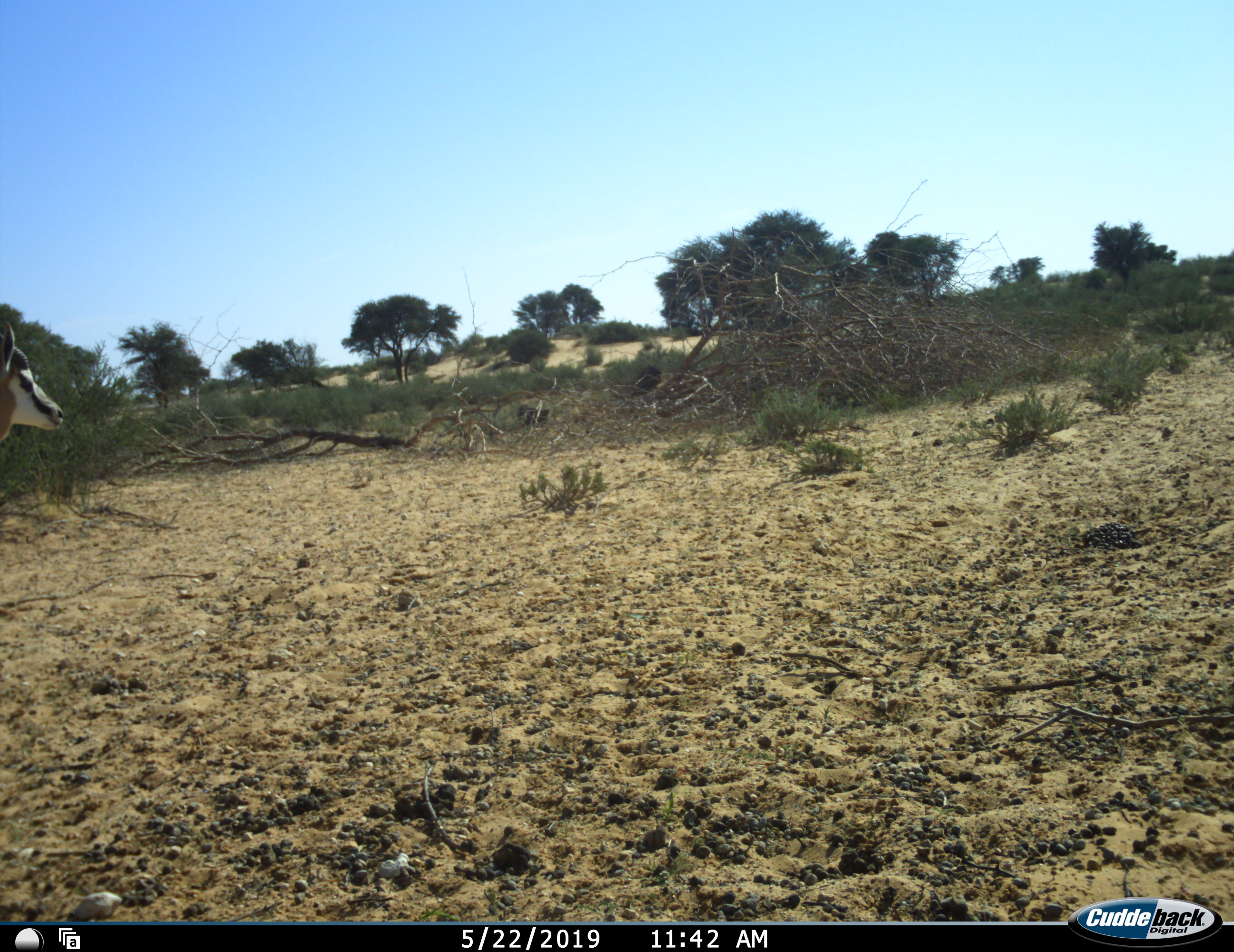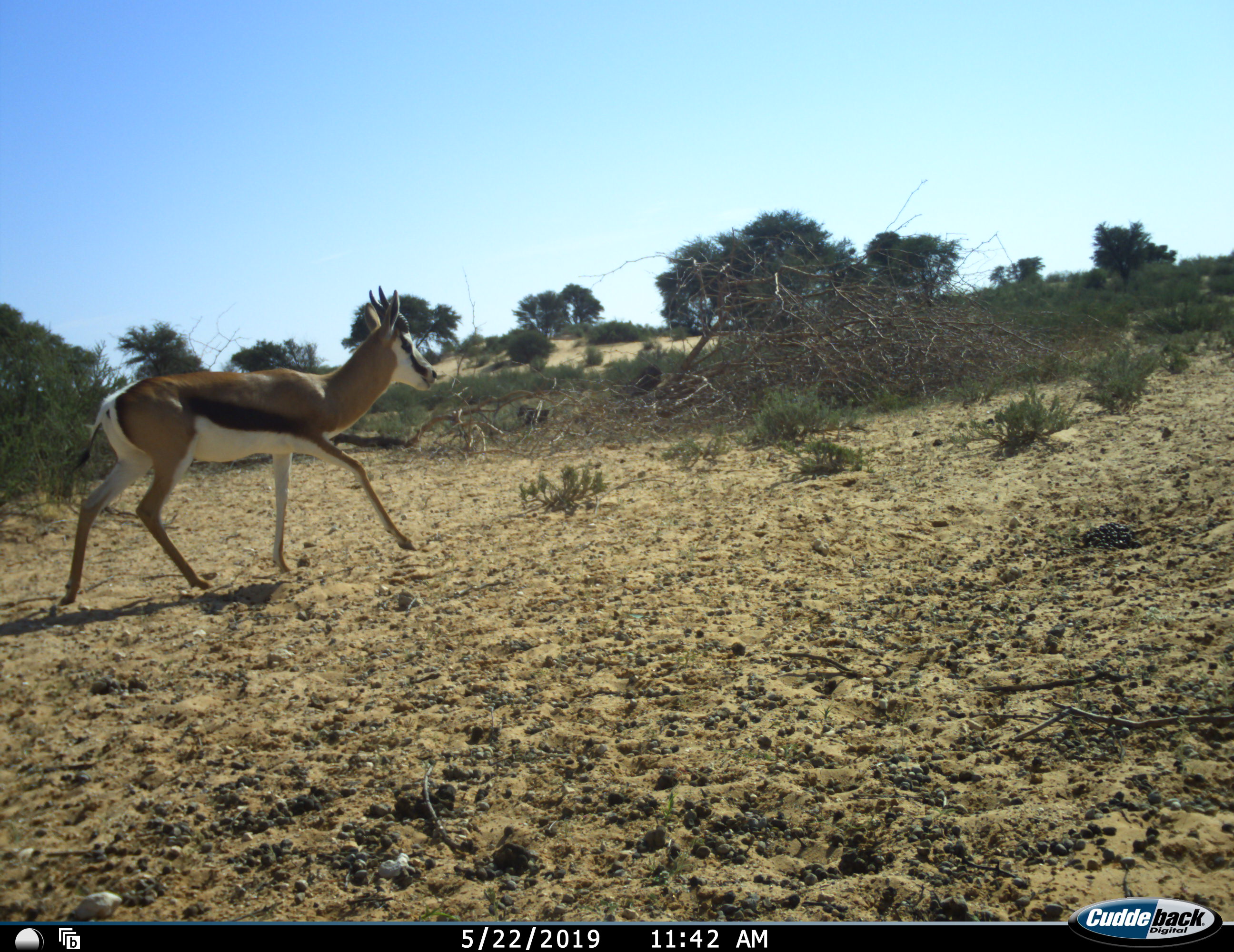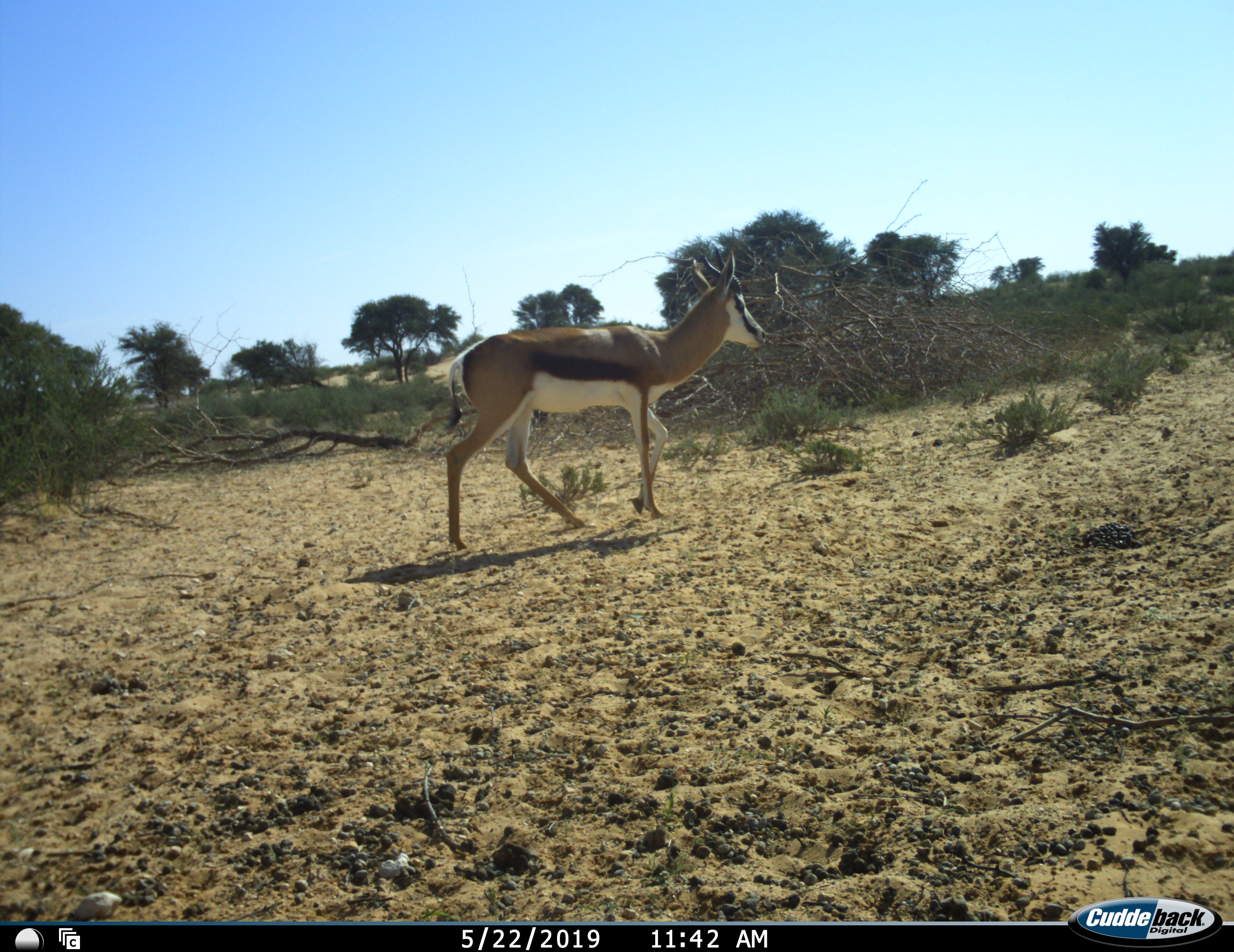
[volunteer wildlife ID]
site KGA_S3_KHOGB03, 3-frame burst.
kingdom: Animalia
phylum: Chordata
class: Mammalia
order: Artiodactyla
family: Bovidae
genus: Antidorcas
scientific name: Antidorcas marsupialis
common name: springbok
Springbok (Antidorcas marsupialis), count 1. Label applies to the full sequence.